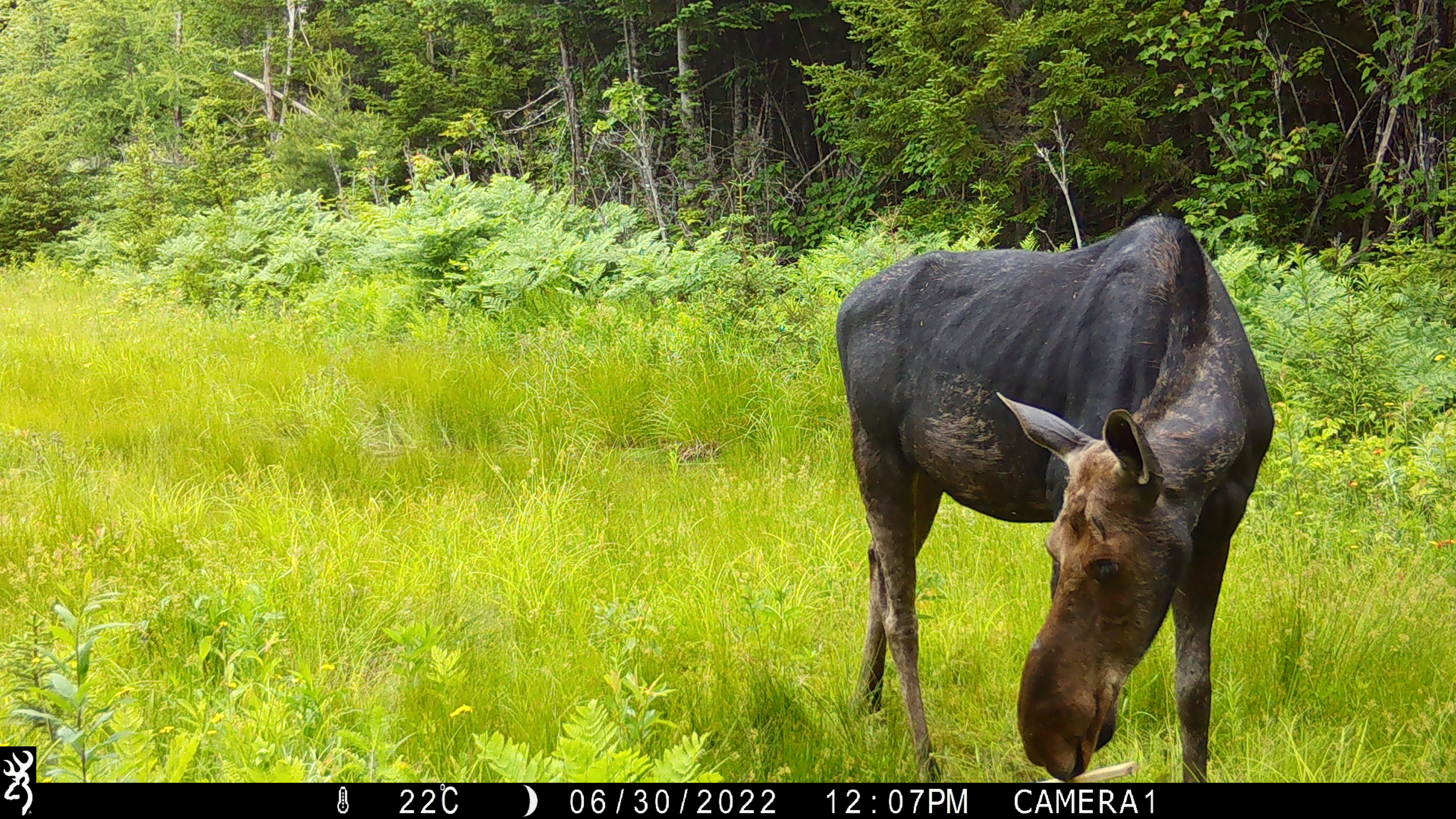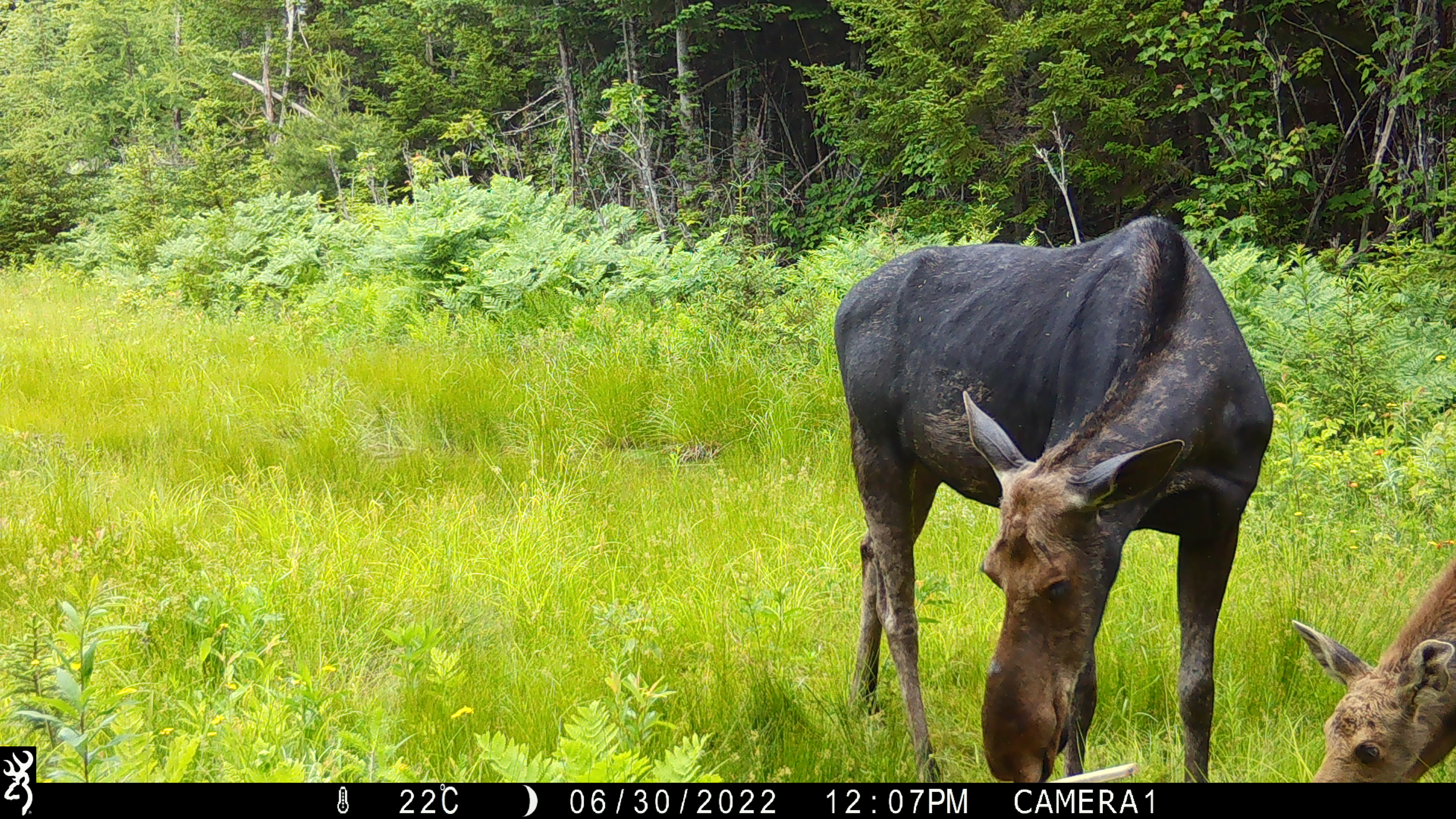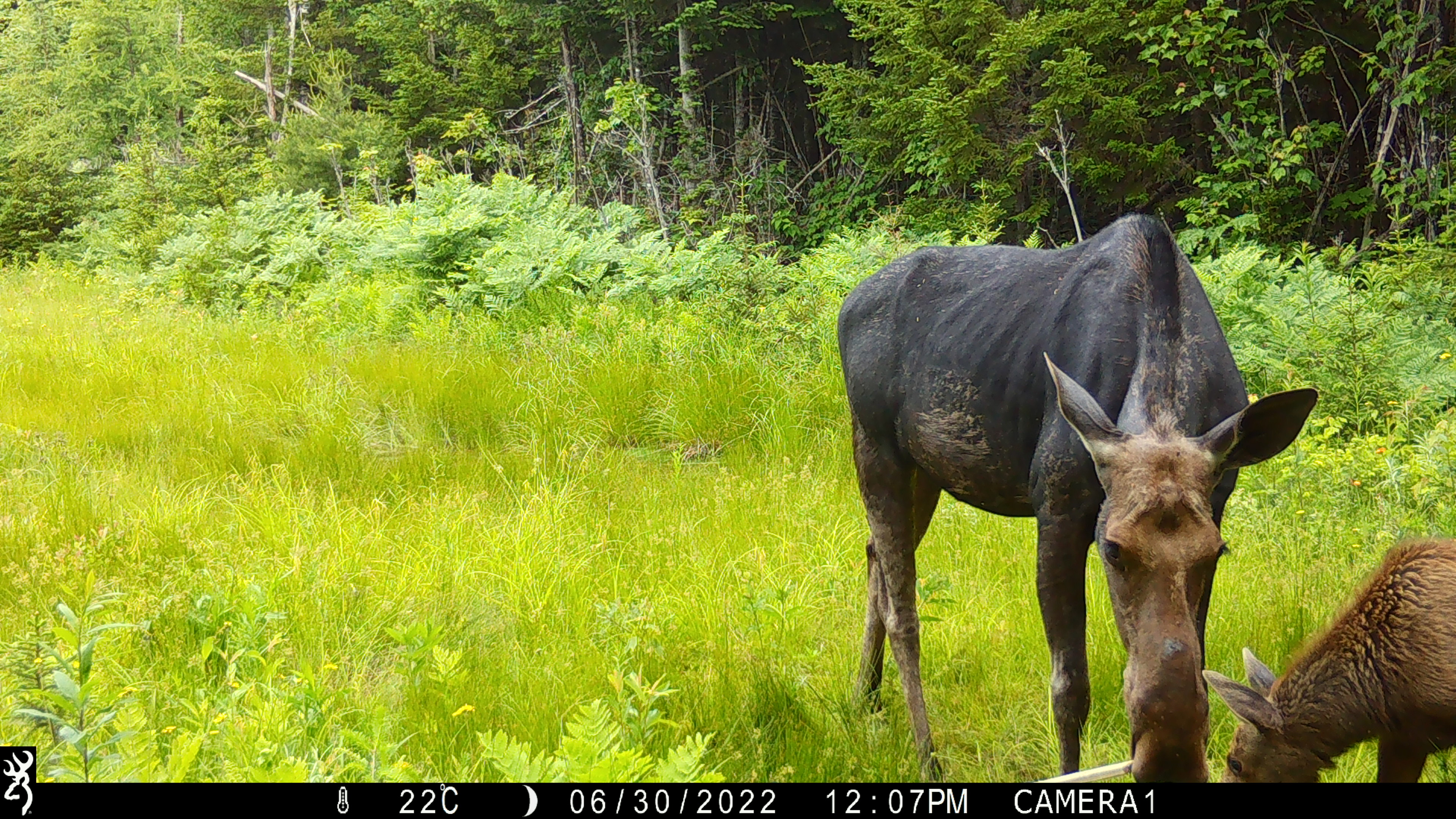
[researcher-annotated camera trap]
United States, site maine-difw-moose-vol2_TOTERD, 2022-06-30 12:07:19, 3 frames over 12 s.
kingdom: Animalia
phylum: Chordata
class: Mammalia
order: Artiodactyla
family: Cervidae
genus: Alces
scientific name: Alces alces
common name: moose